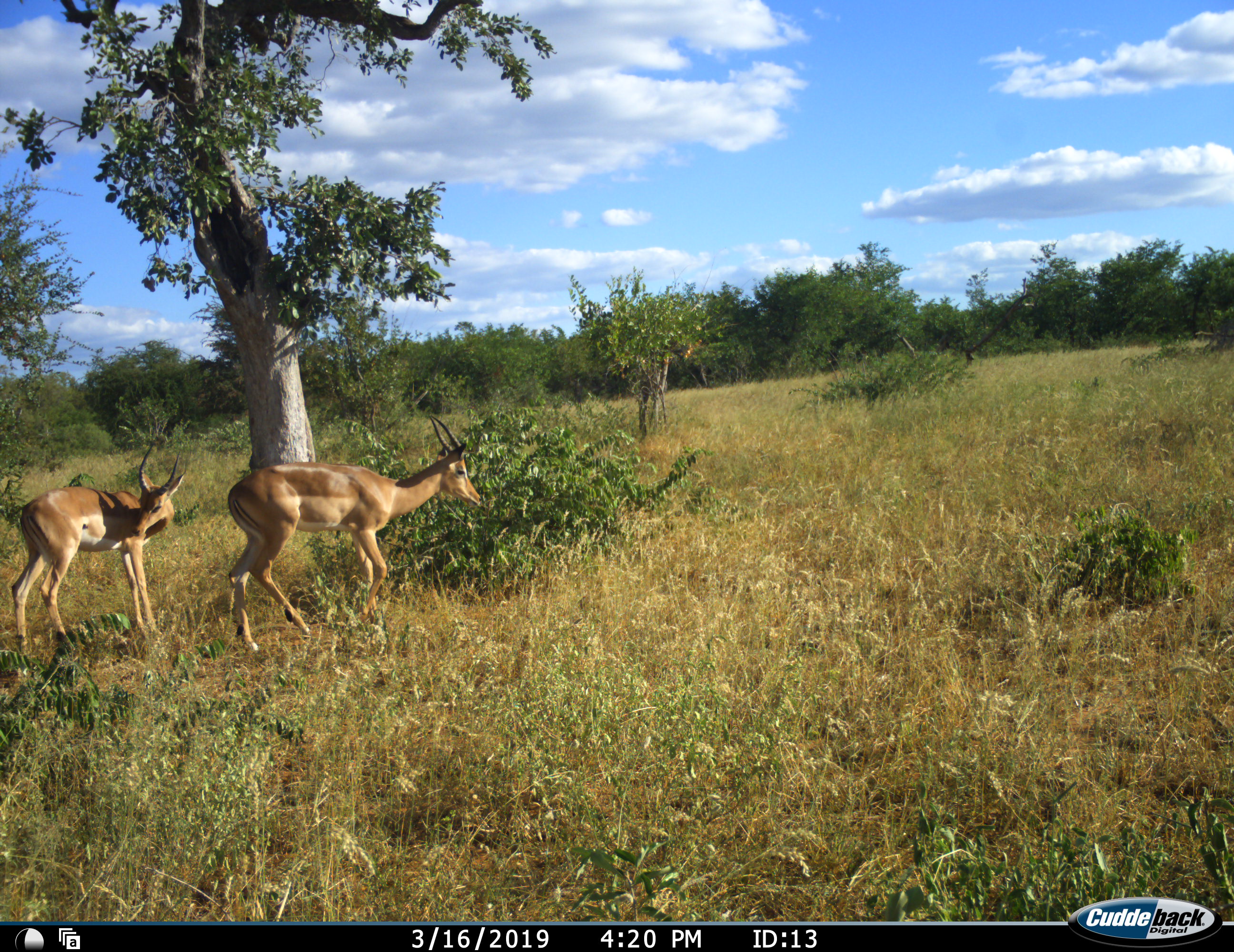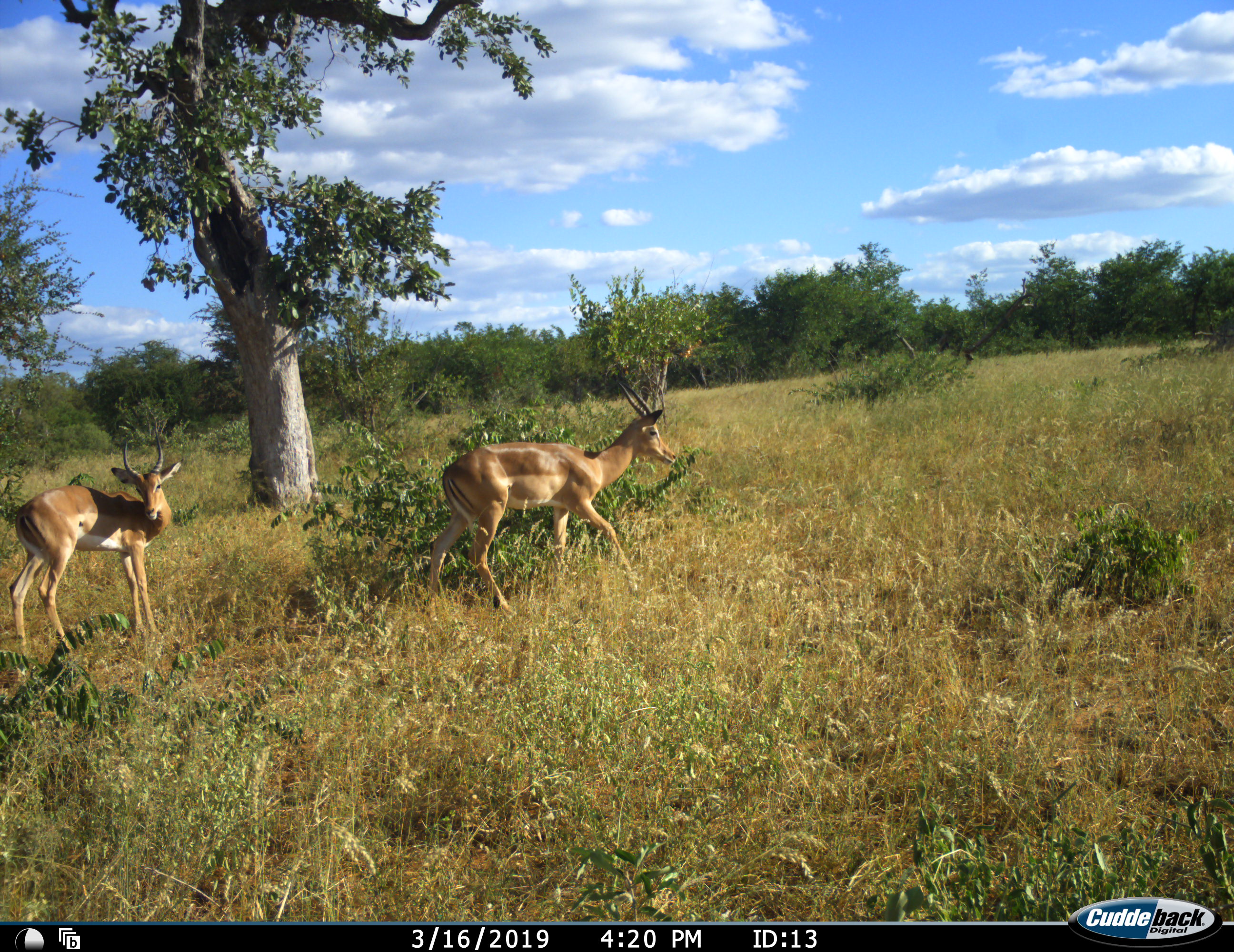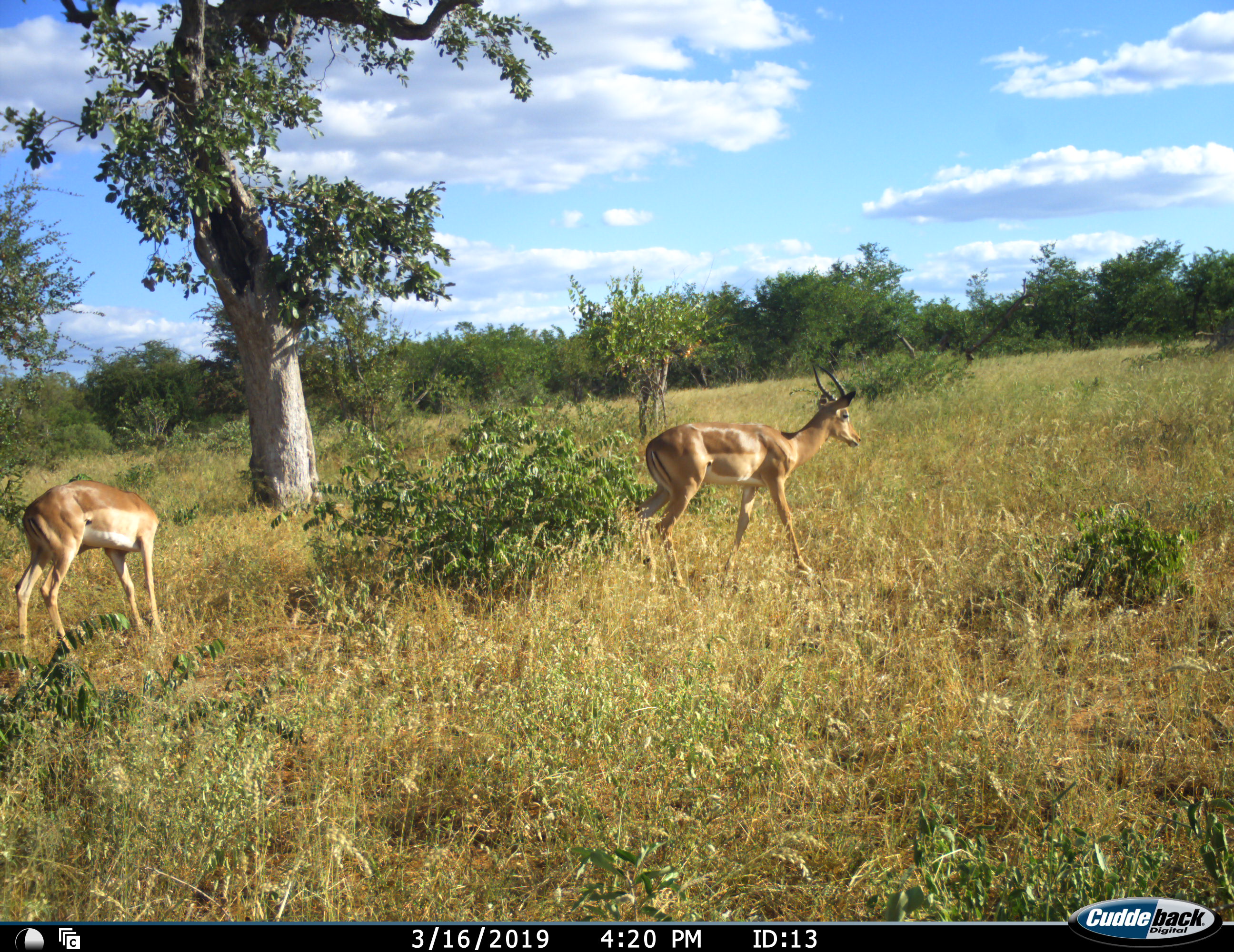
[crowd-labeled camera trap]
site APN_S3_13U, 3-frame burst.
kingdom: Animalia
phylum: Chordata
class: Mammalia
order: Artiodactyla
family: Bovidae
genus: Aepyceros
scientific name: Aepyceros melampus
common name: impala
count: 2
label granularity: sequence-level